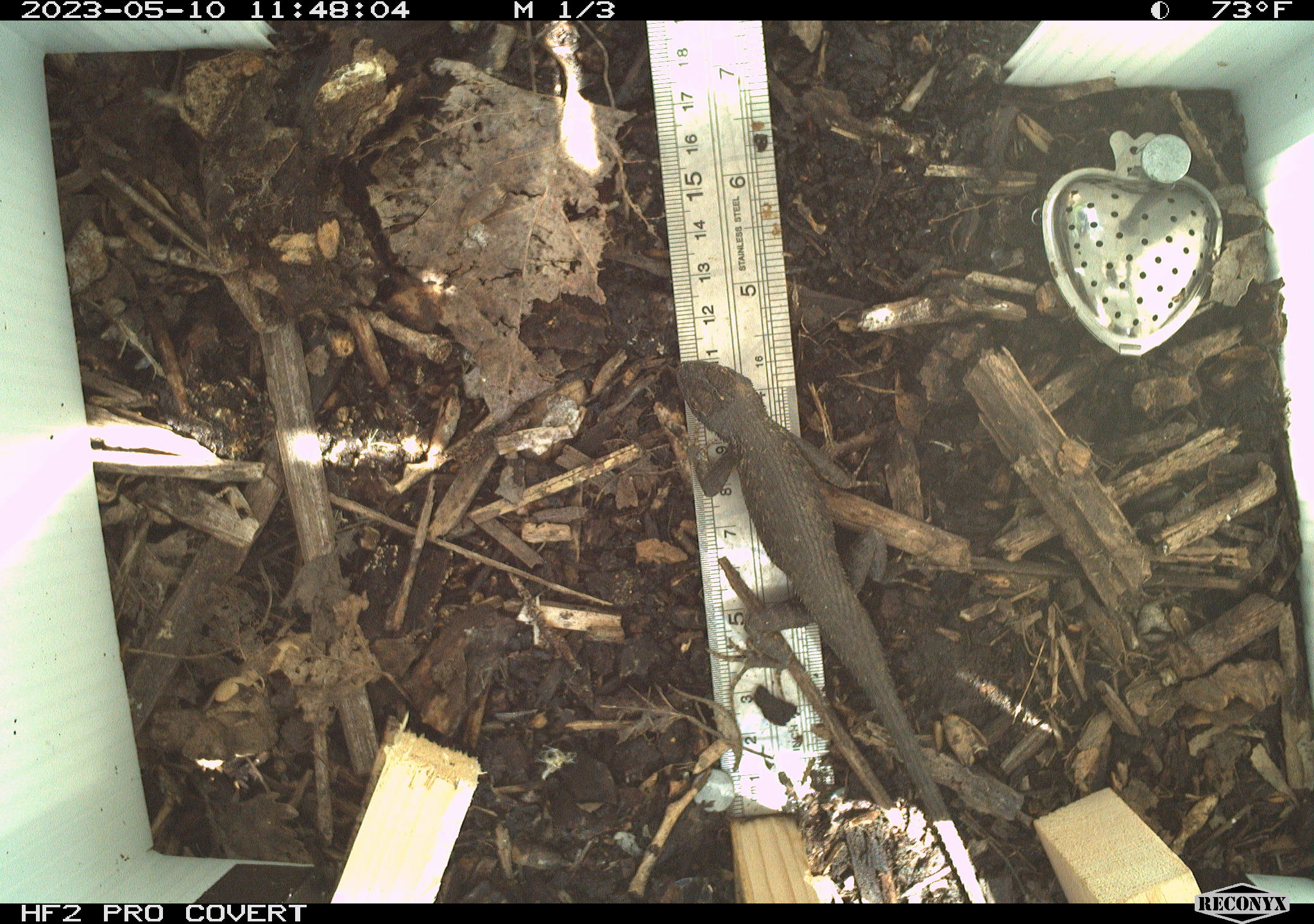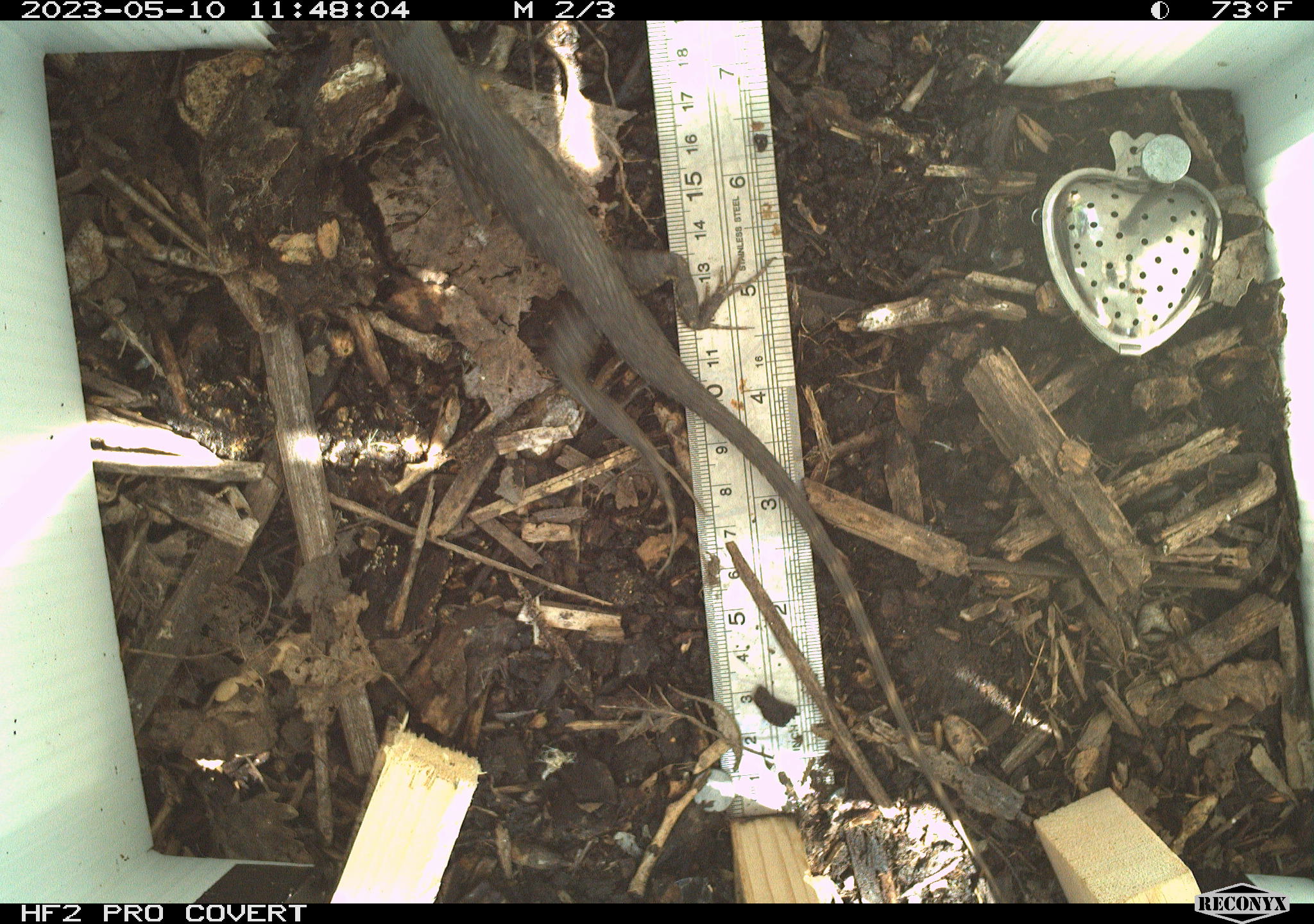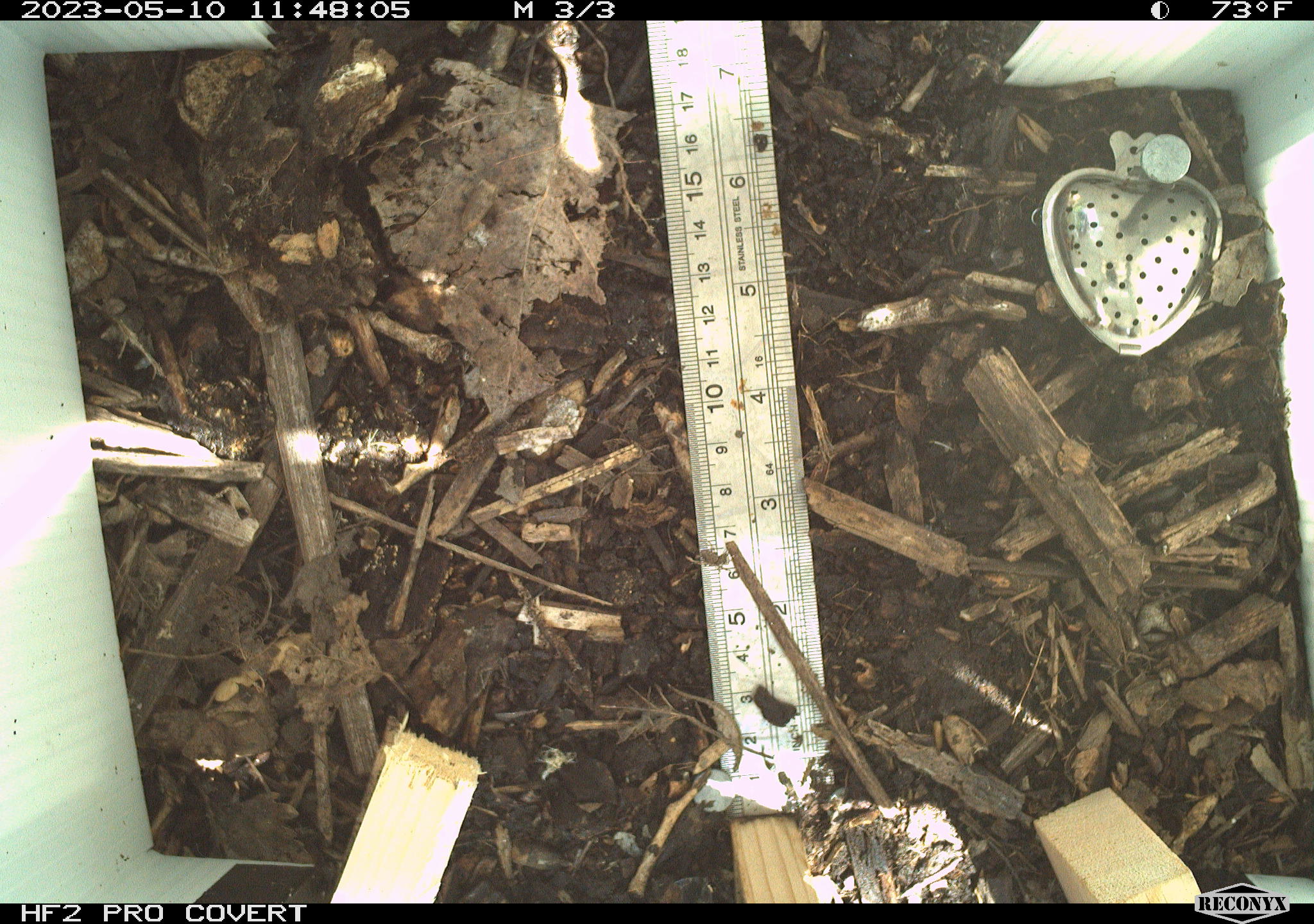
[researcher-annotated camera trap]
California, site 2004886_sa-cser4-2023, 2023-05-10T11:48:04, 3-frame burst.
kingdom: Animalia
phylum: Chordata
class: Reptilia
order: Squamata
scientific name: Squamata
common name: lizards and snakes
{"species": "lizards and snakes (Squamata)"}